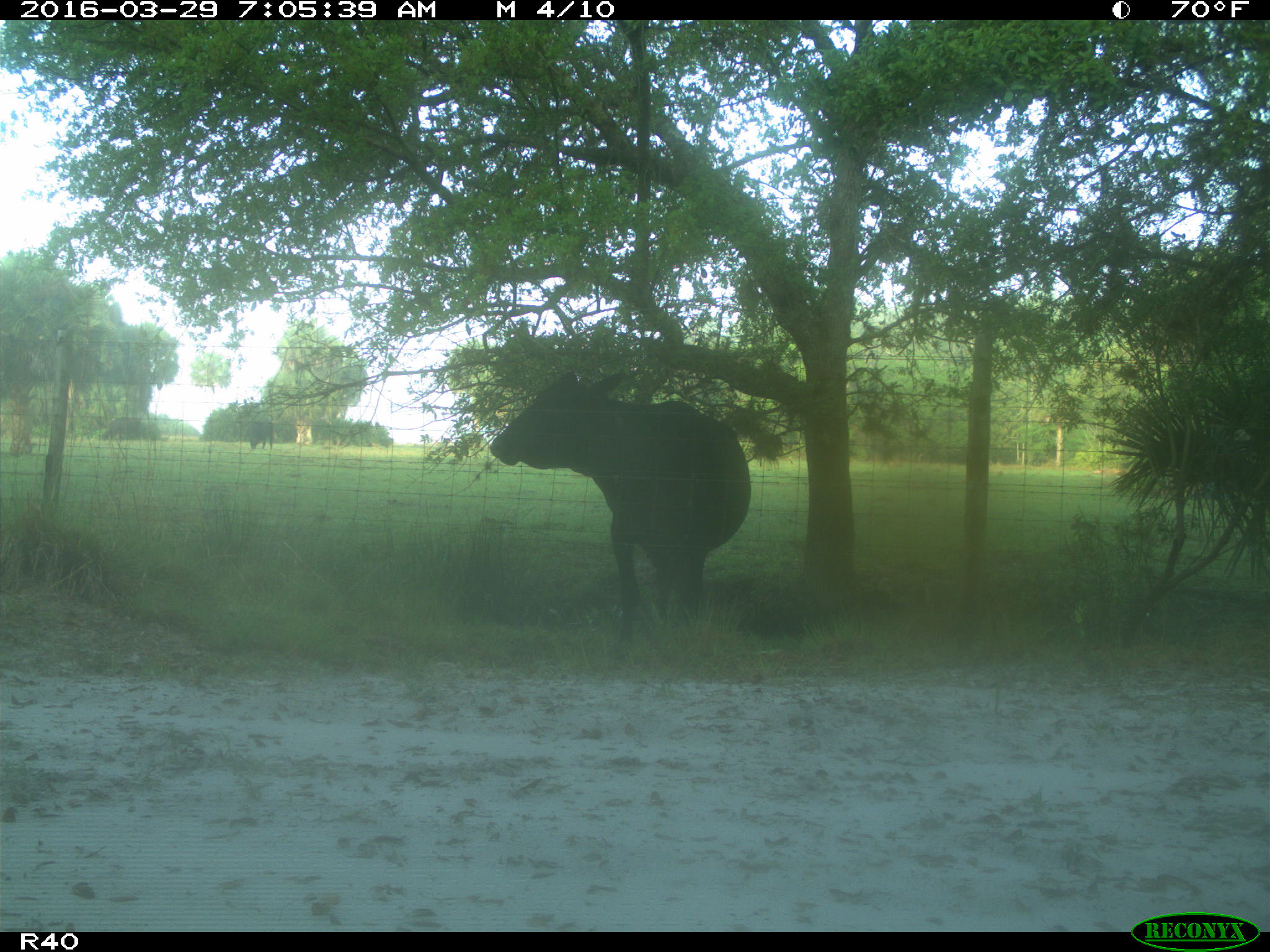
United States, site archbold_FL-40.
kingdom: Animalia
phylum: Chordata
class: Mammalia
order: Artiodactyla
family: Bovidae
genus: Bos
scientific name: Bos taurus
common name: domestic cow